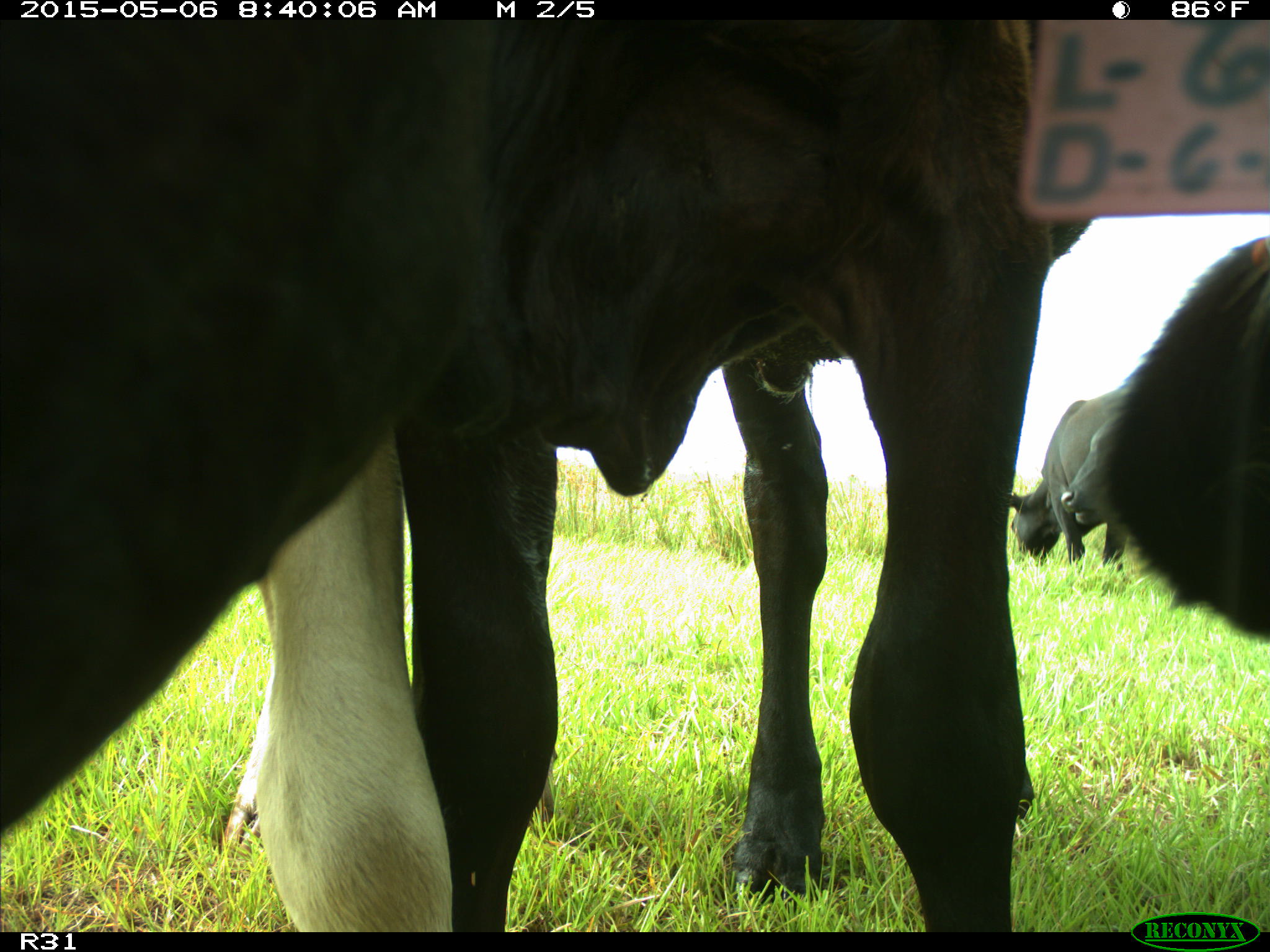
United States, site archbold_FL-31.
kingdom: Animalia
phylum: Chordata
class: Mammalia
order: Artiodactyla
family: Bovidae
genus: Bos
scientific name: Bos taurus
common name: domestic cow